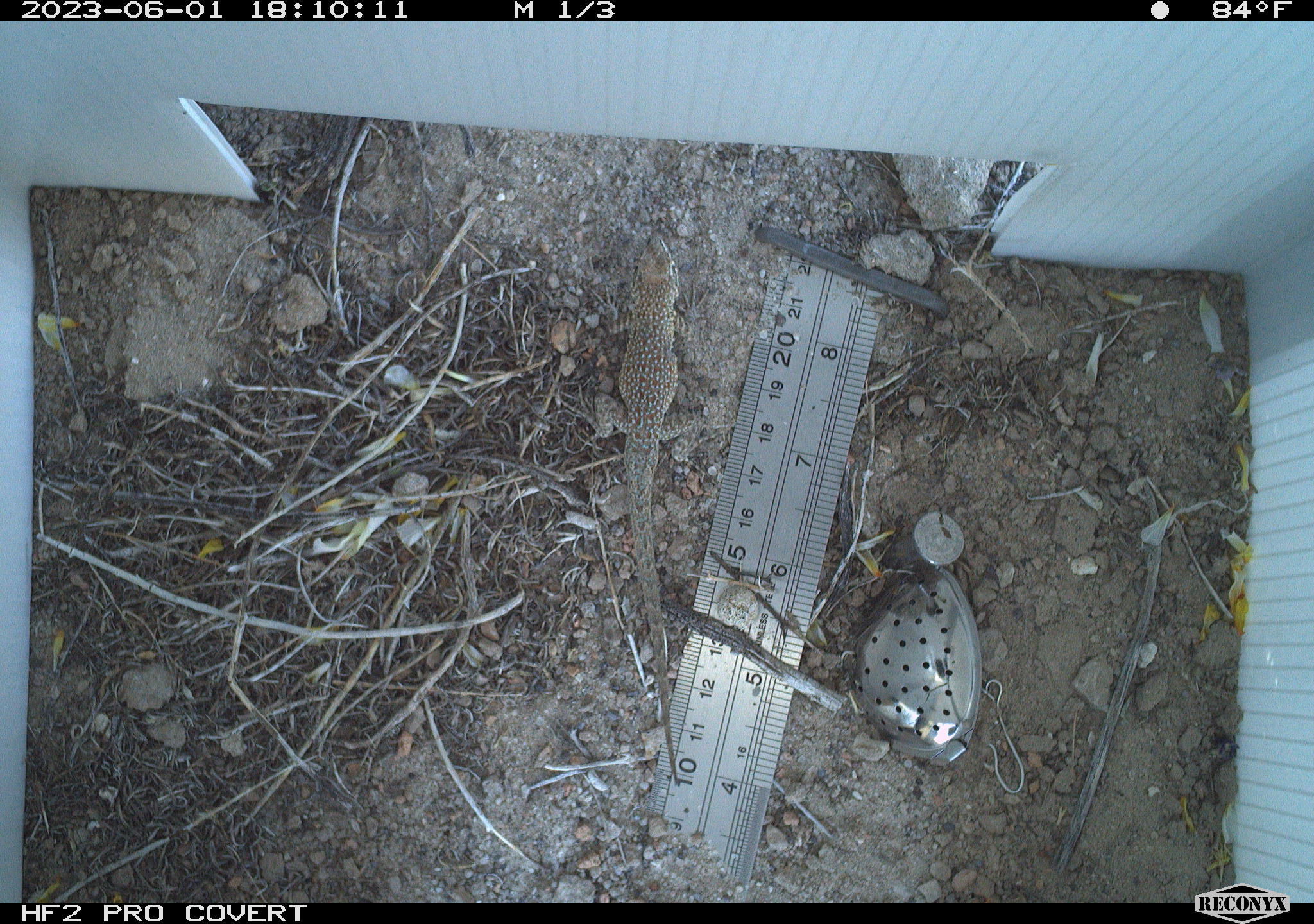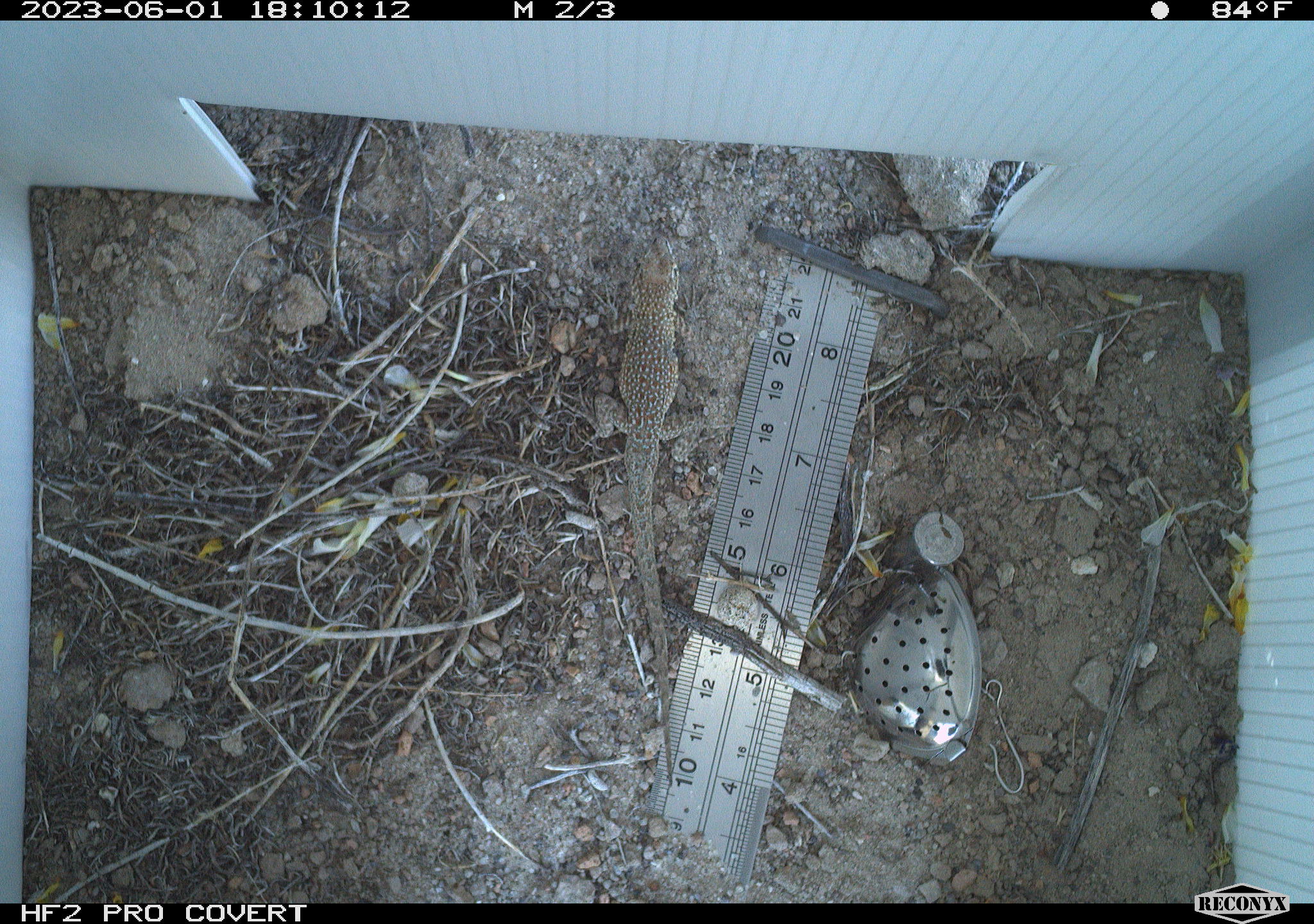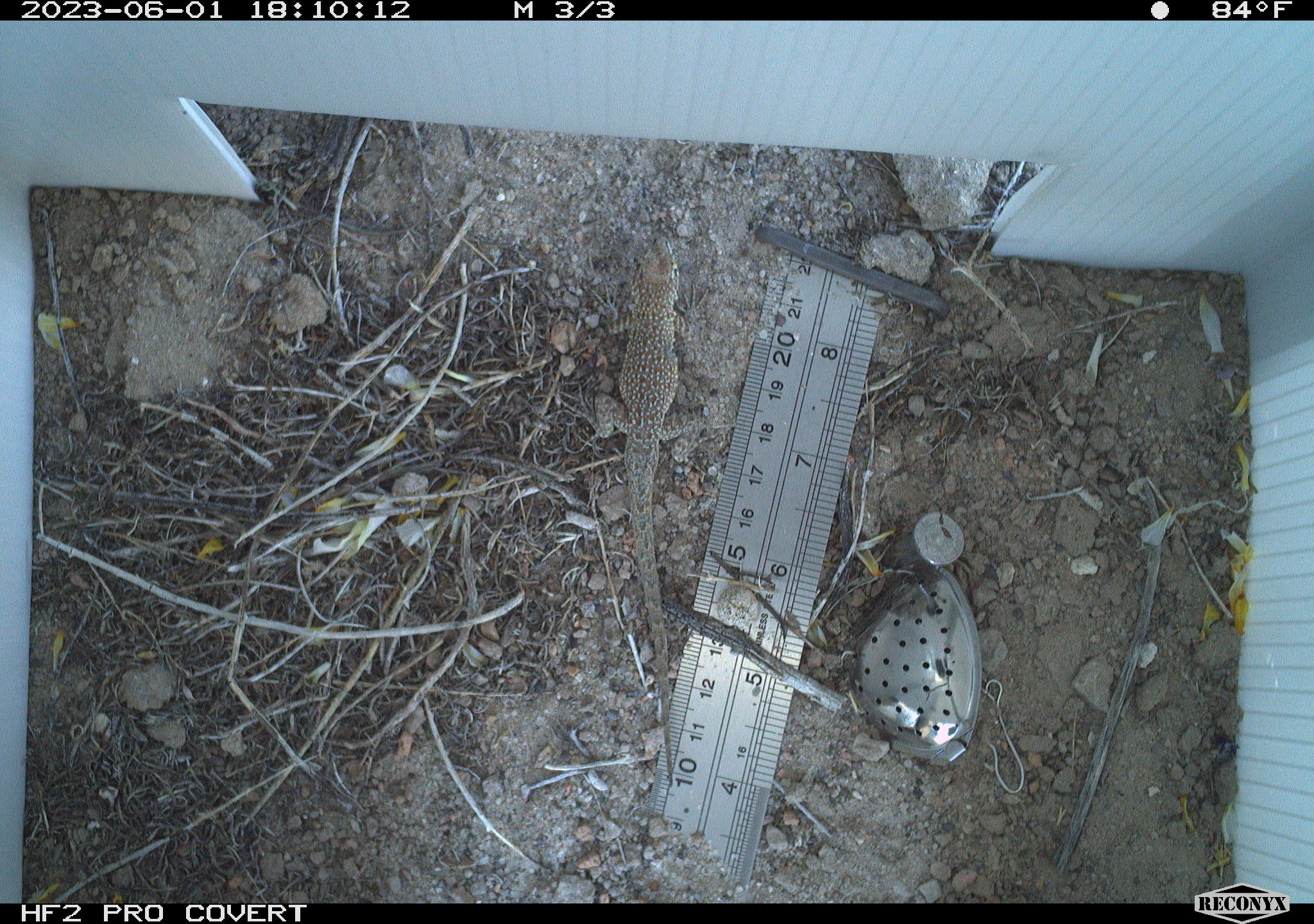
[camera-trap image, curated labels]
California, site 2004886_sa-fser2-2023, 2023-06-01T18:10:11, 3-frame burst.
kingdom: Animalia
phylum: Chordata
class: Reptilia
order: Squamata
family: Phrynosomatidae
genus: Uta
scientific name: Uta stansburiana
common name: common side-blotched lizard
Common side-blotched lizard (Uta stansburiana).